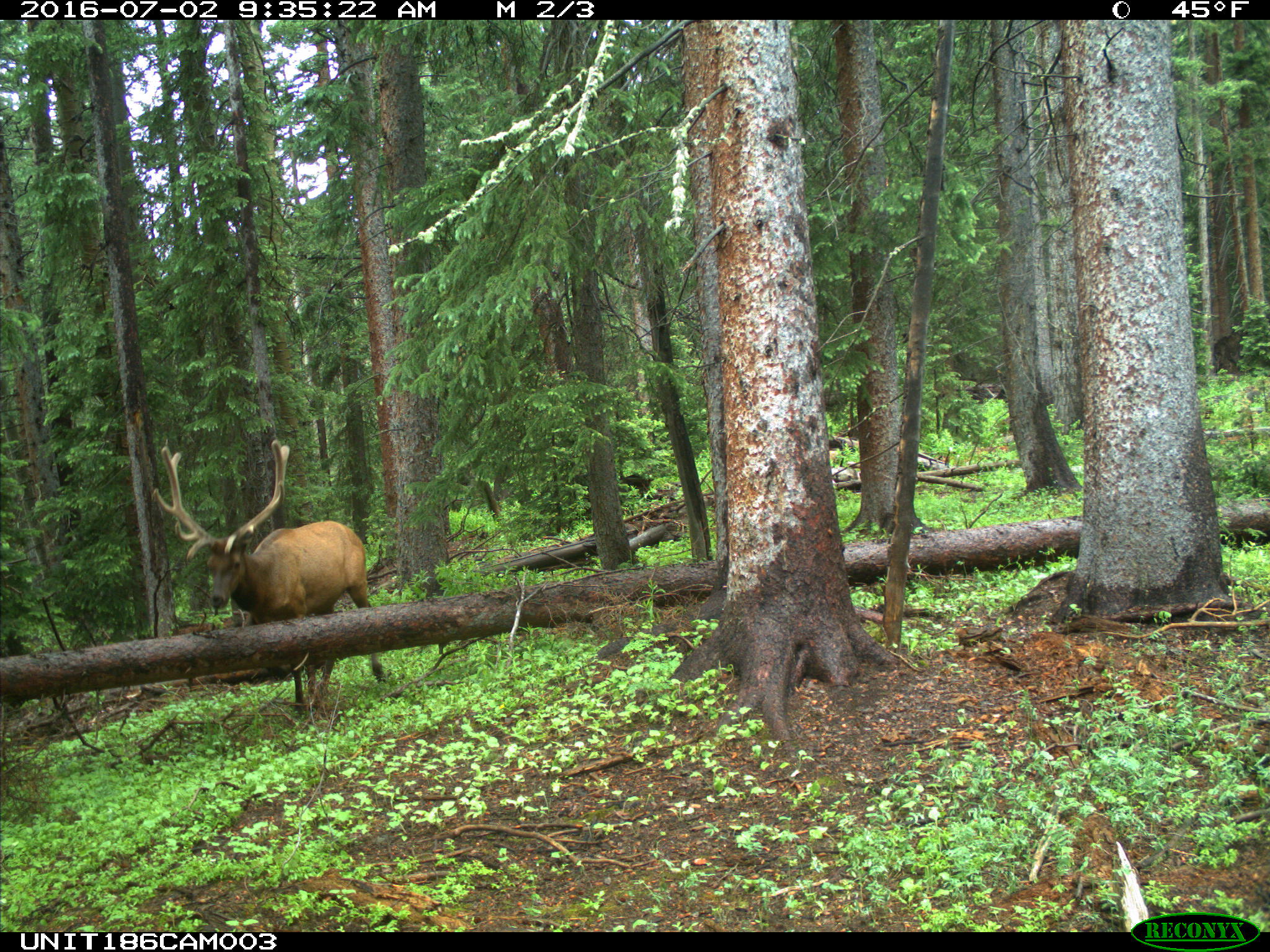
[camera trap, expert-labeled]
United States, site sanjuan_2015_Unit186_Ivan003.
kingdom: Animalia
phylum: Chordata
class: Mammalia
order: Artiodactyla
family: Cervidae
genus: Cervus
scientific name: Cervus elaphus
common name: red deer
Cervus elaphus (red deer).